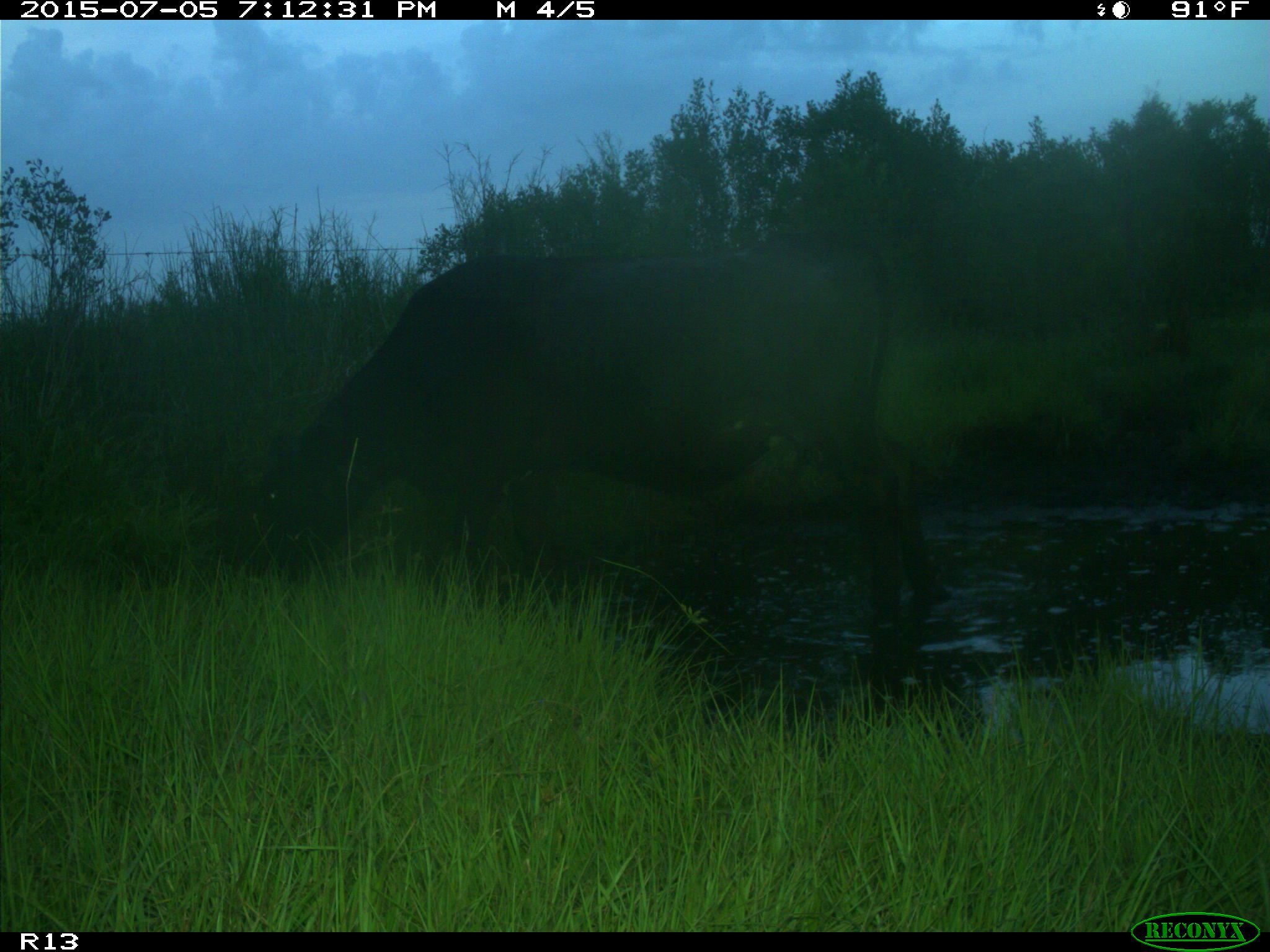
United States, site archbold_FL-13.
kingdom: Animalia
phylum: Chordata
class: Mammalia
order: Artiodactyla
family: Bovidae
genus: Bos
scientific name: Bos taurus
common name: domestic cow